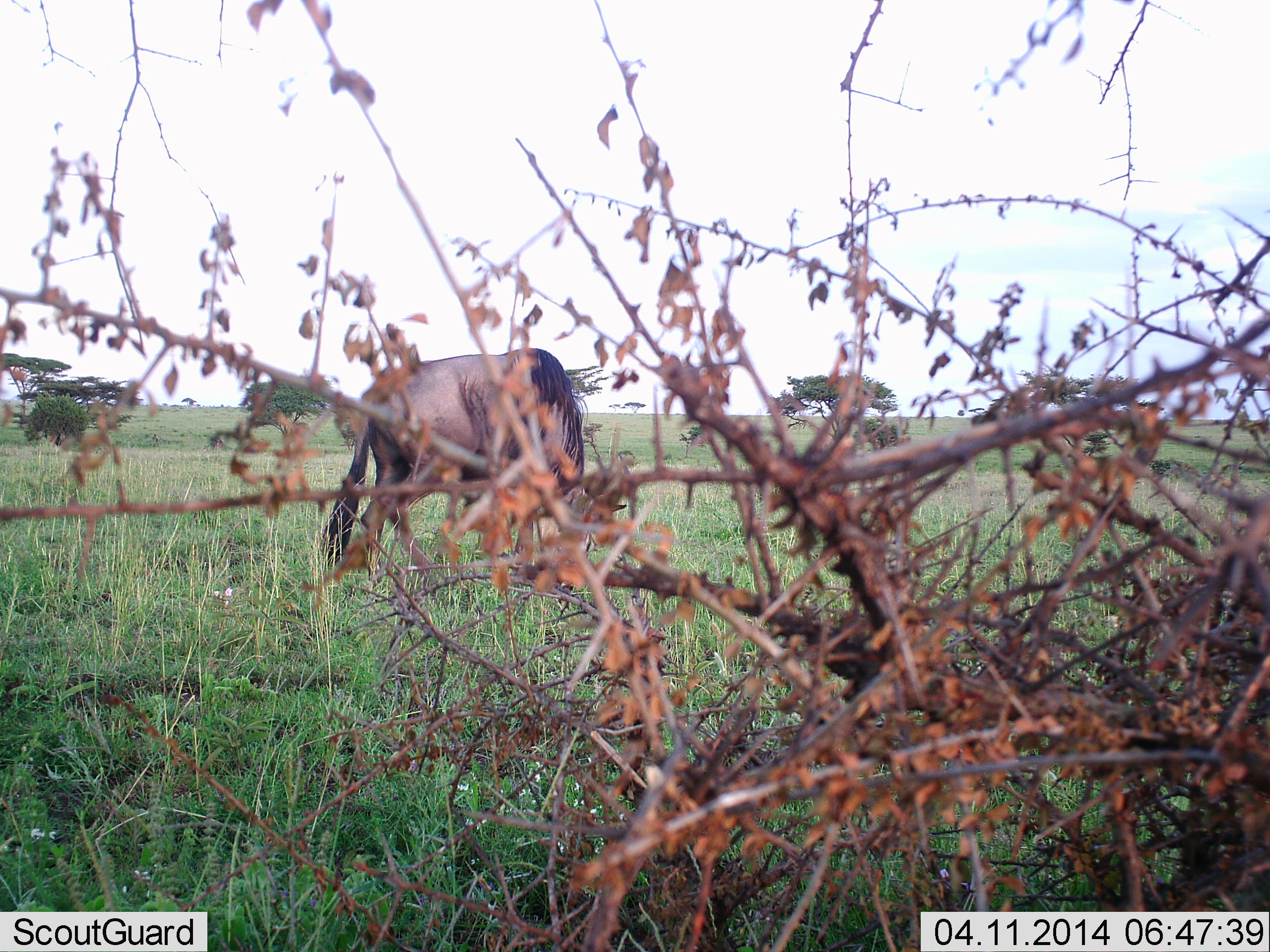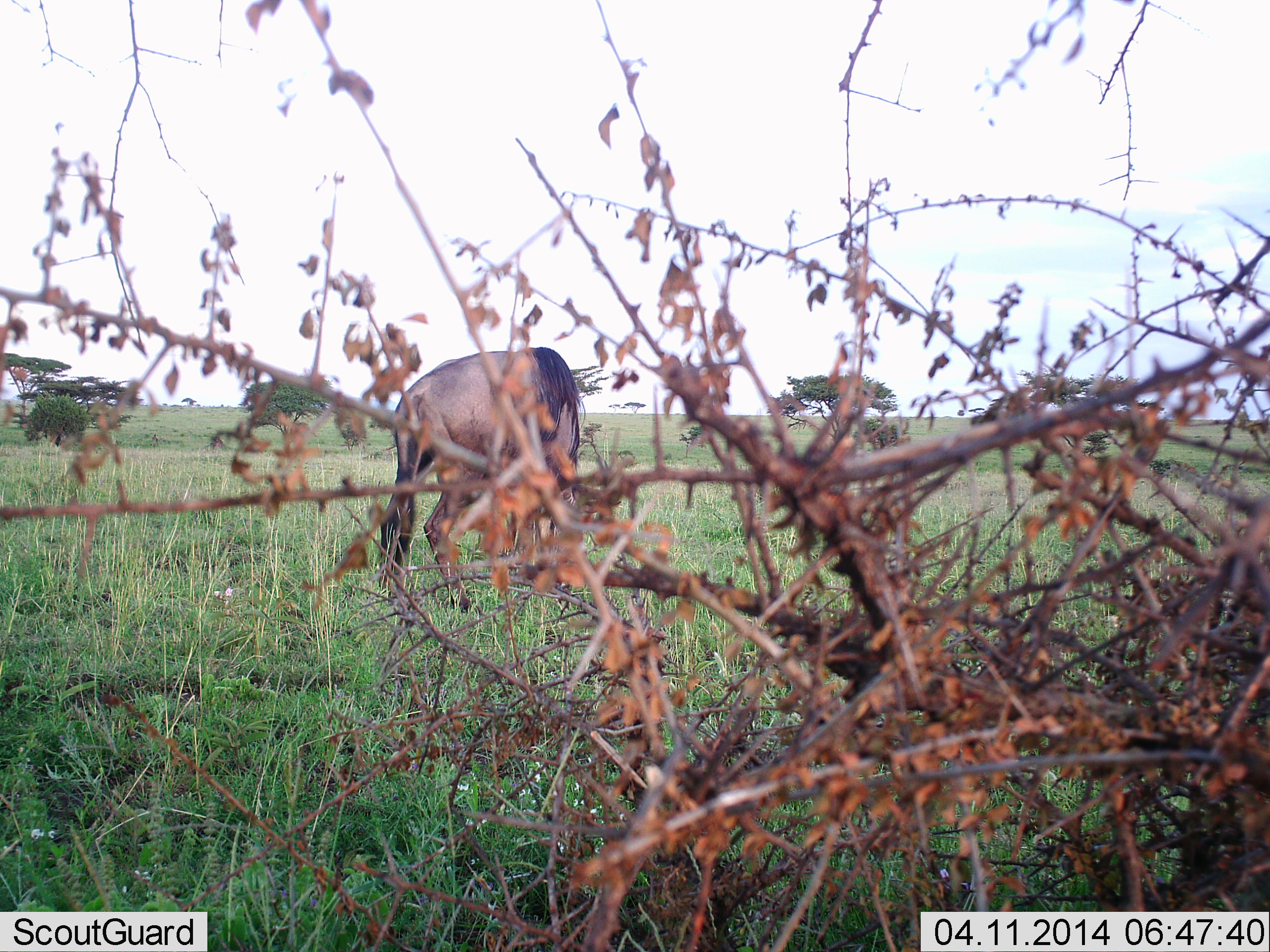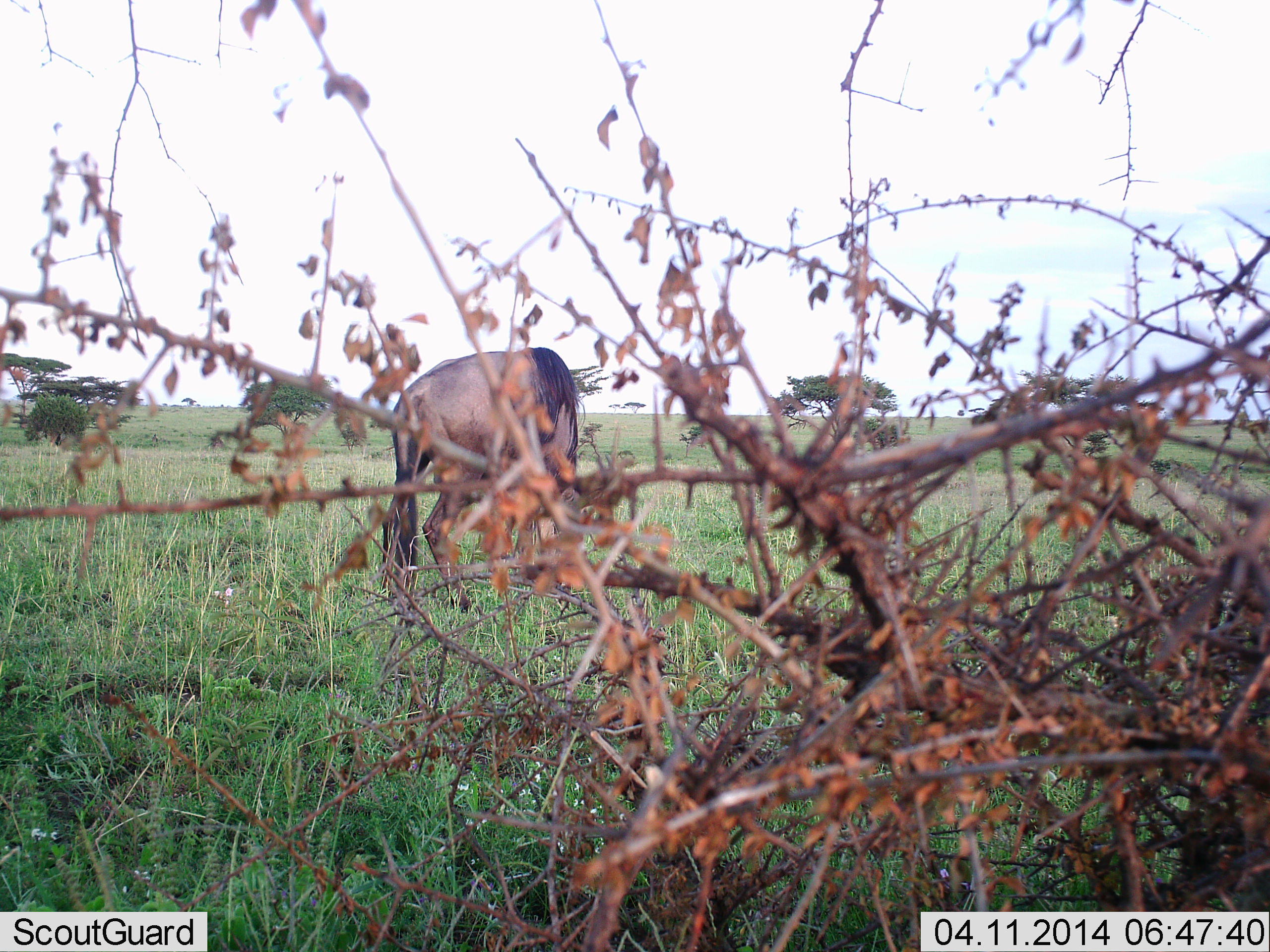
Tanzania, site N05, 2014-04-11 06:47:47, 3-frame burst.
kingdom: Animalia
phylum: Chordata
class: Mammalia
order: Artiodactyla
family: Bovidae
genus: Connochaetes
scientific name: Connochaetes taurinus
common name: blue wildebeest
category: wildebeest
Wildebeest (blue wildebeest) (Connochaetes taurinus), count 1. Behavior (volunteer vote fractions): standing 10%, resting 0%, moving 0%, interacting 0%. Young present (vote fraction): 0%. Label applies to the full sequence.